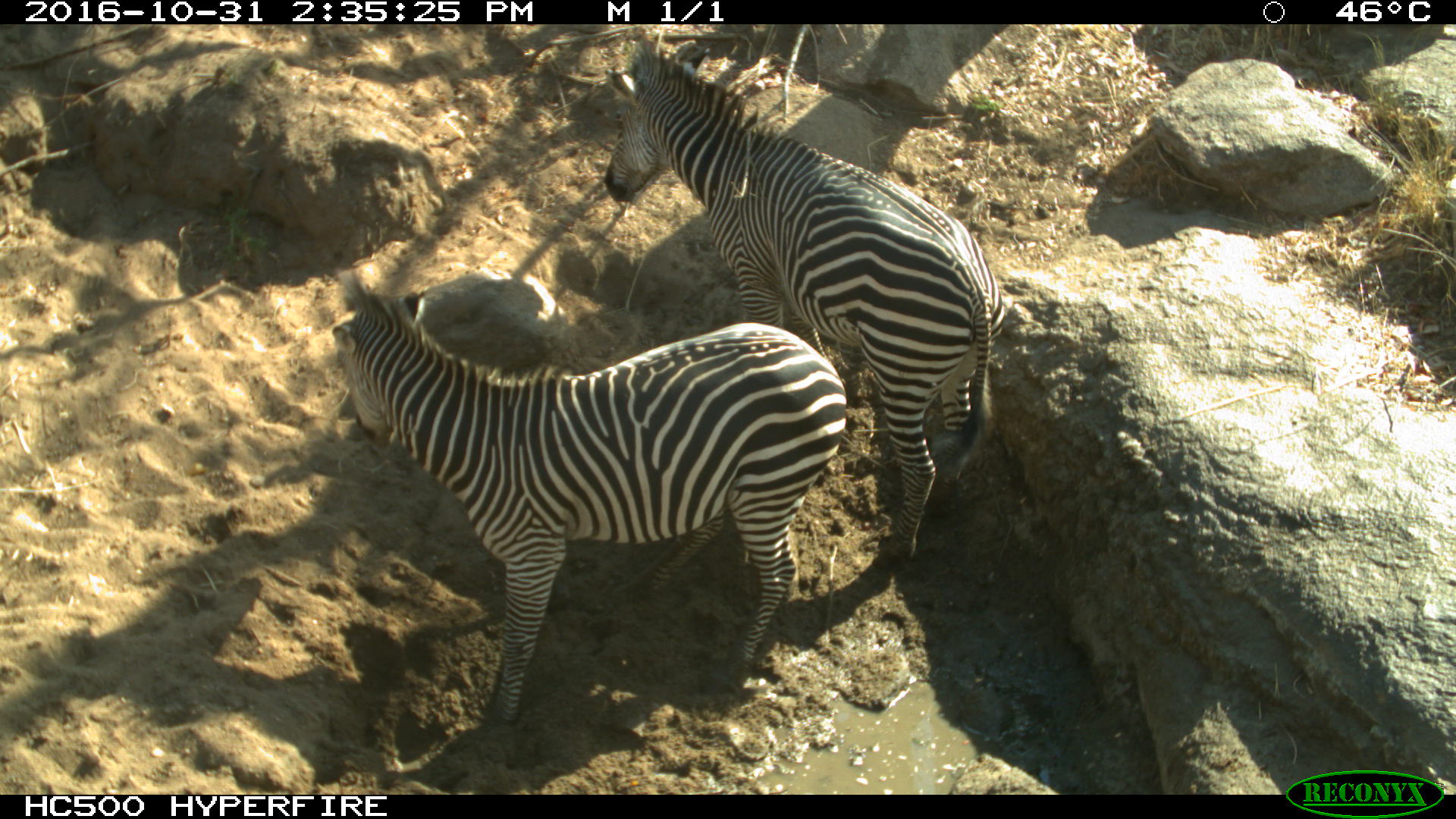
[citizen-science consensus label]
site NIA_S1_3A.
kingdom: Animalia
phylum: Chordata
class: Mammalia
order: Perissodactyla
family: Equidae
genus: Equus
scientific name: Equus quagga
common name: plains zebra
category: zebraplains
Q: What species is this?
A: Zebraplains (plains zebra) (Equus quagga).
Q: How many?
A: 2.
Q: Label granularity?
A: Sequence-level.